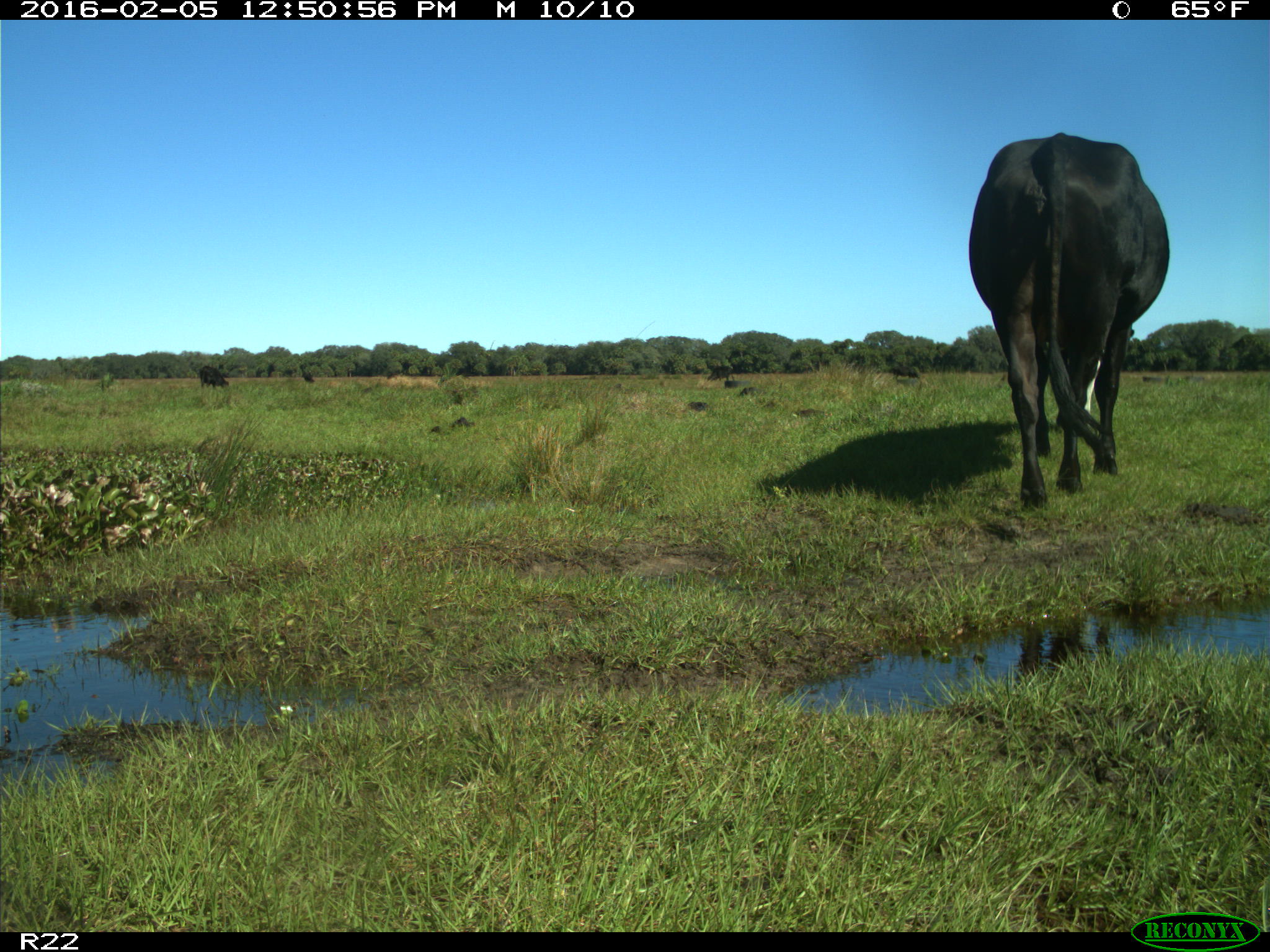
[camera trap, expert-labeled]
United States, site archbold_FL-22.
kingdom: Animalia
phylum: Chordata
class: Mammalia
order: Artiodactyla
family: Bovidae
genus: Bos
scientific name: Bos taurus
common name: domestic cow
Bos taurus (domestic cow).